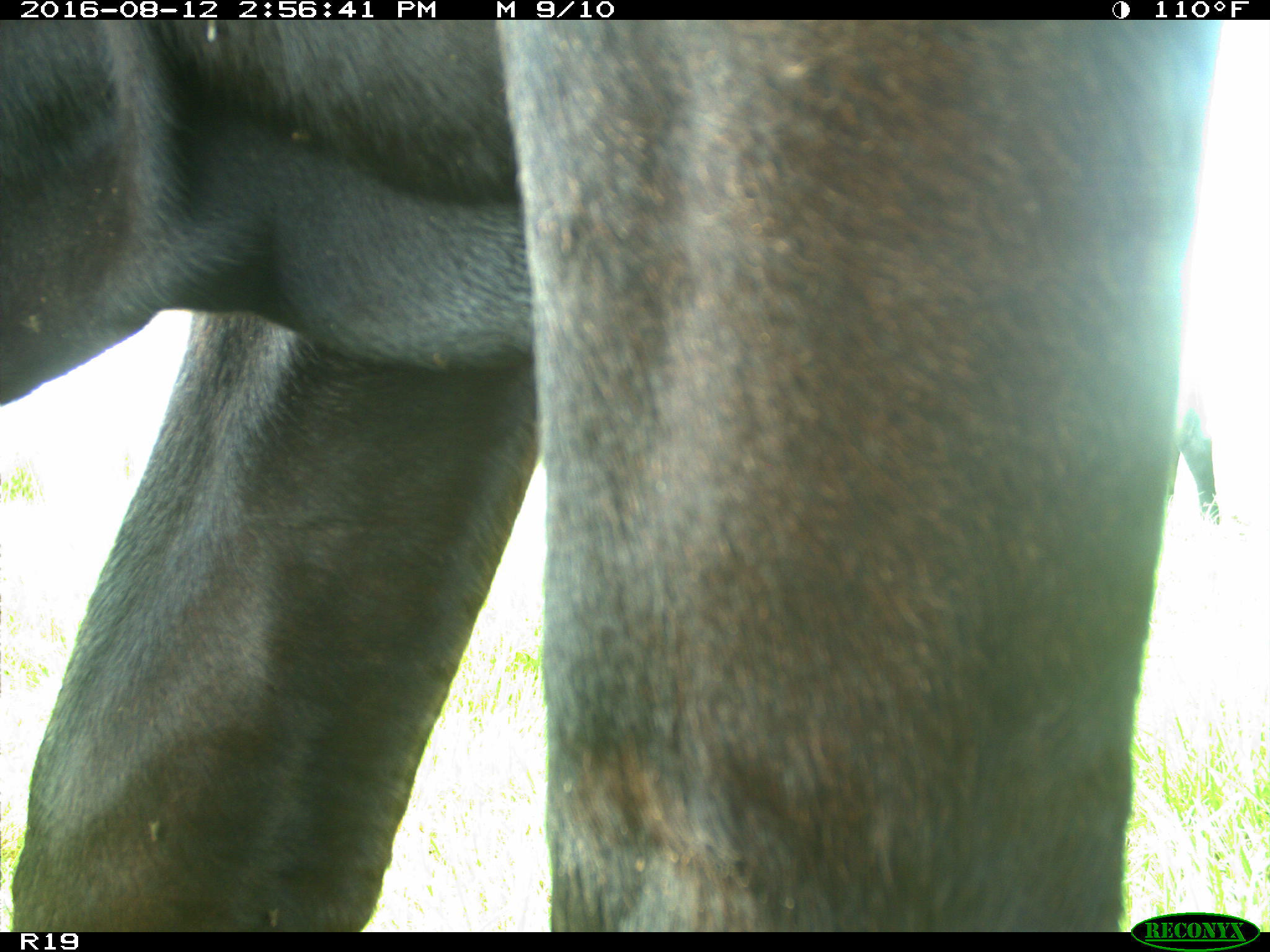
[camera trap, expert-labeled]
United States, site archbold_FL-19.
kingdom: Animalia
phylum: Chordata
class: Mammalia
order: Artiodactyla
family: Bovidae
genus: Bos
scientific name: Bos taurus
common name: domestic cow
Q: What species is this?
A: Bos taurus (domestic cow).